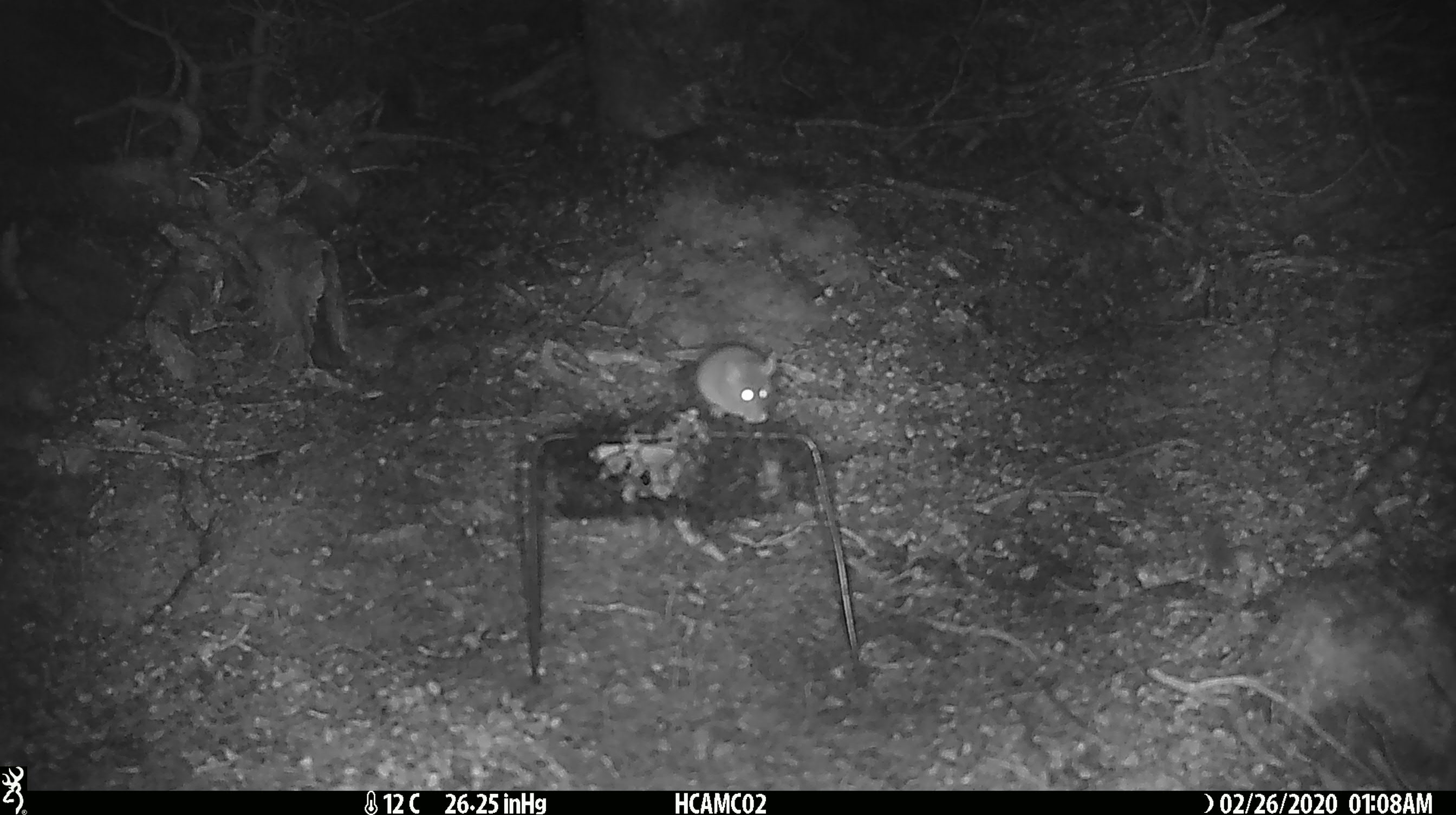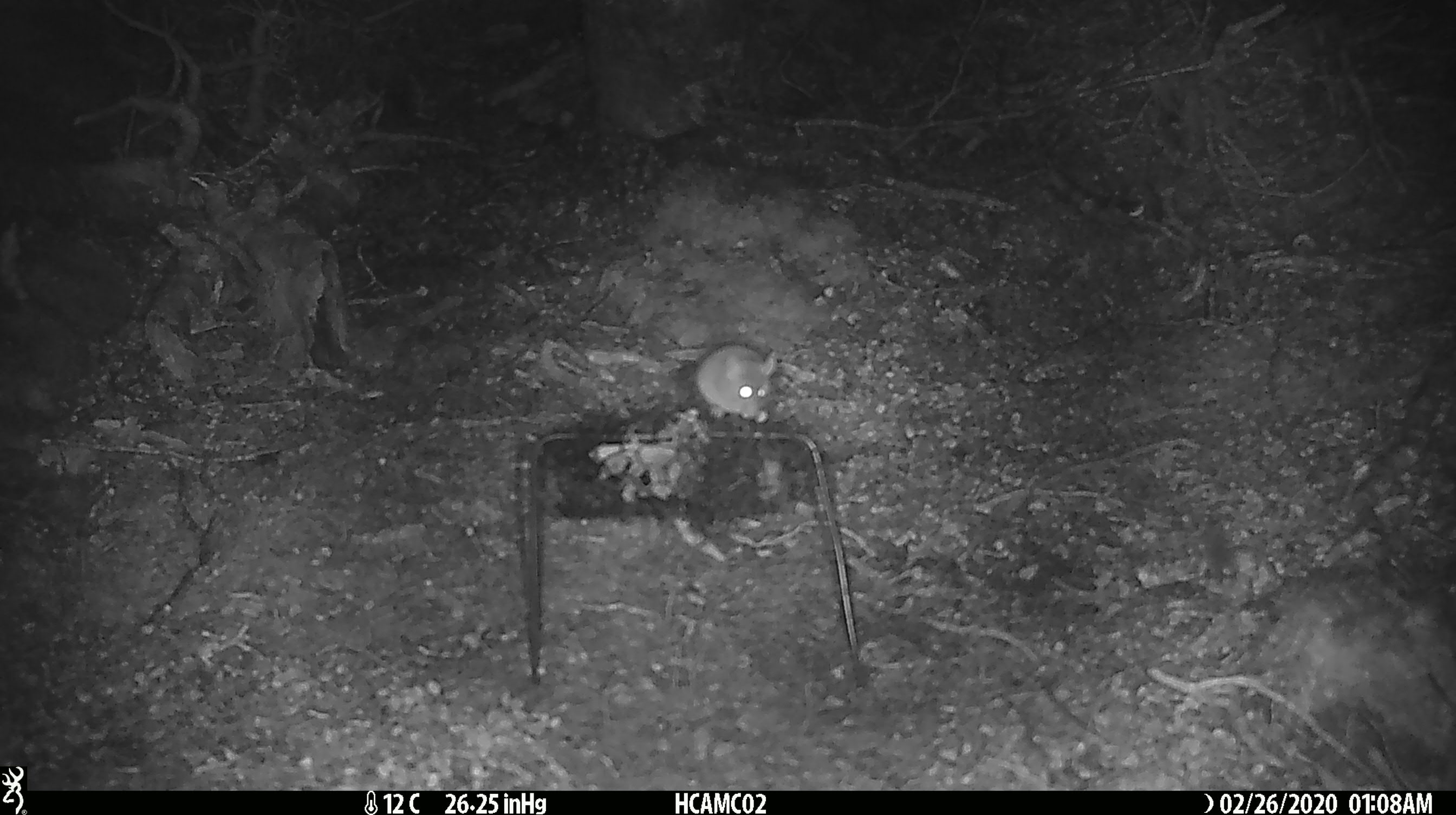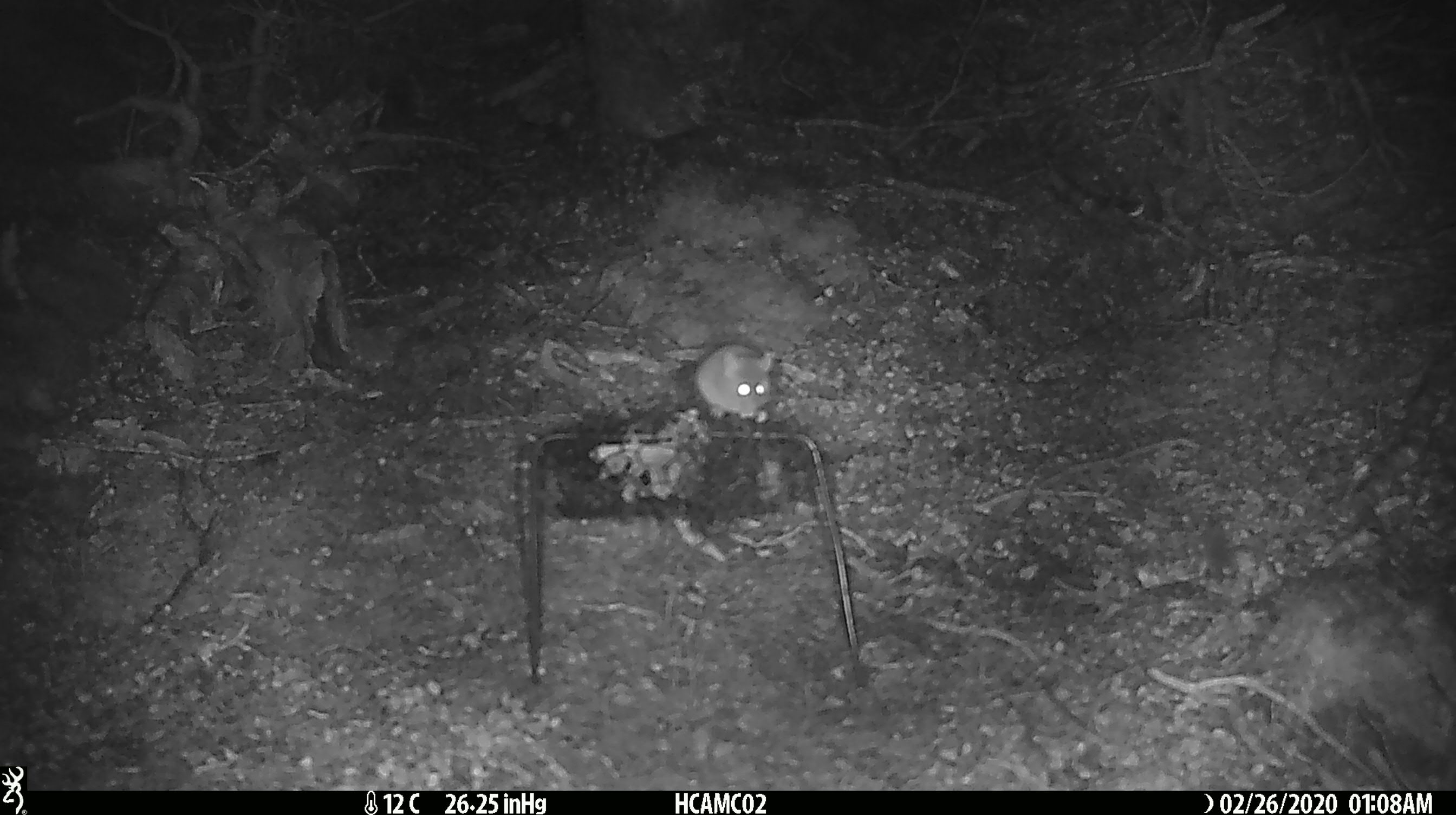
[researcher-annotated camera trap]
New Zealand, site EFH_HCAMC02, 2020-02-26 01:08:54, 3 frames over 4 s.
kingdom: Animalia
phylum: Chordata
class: Mammalia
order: Rodentia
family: Muridae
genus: Mus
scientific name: Mus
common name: mouse